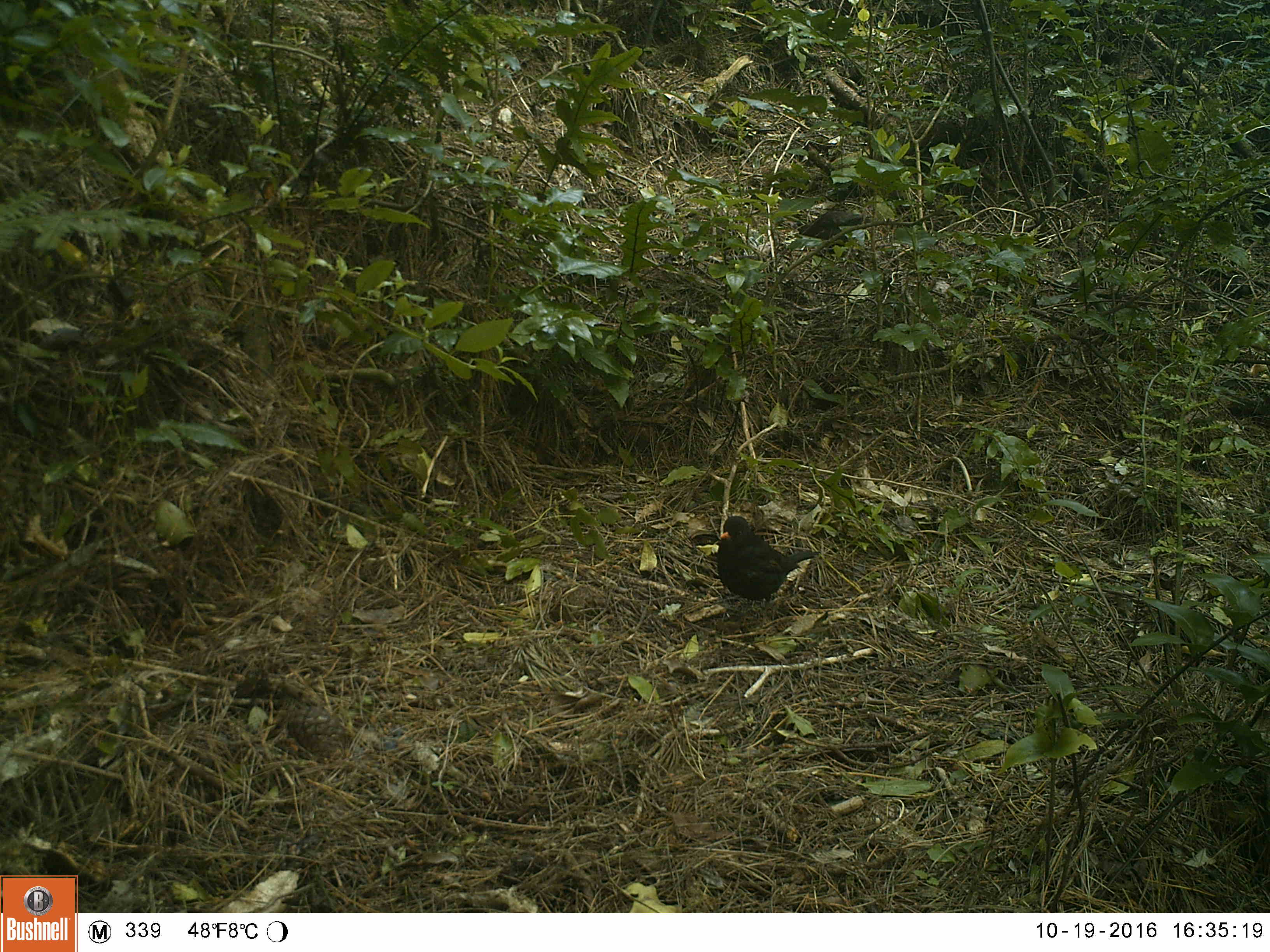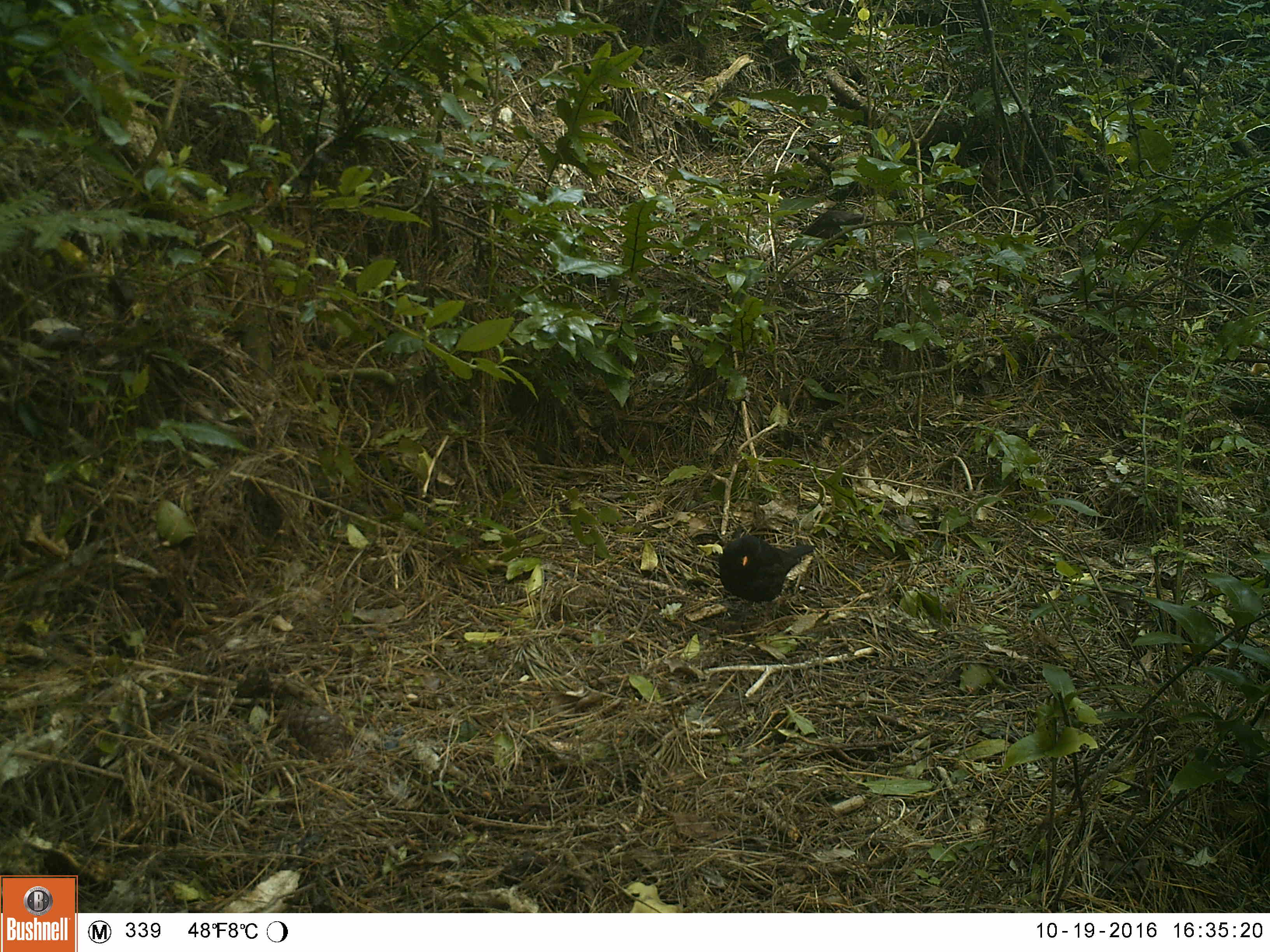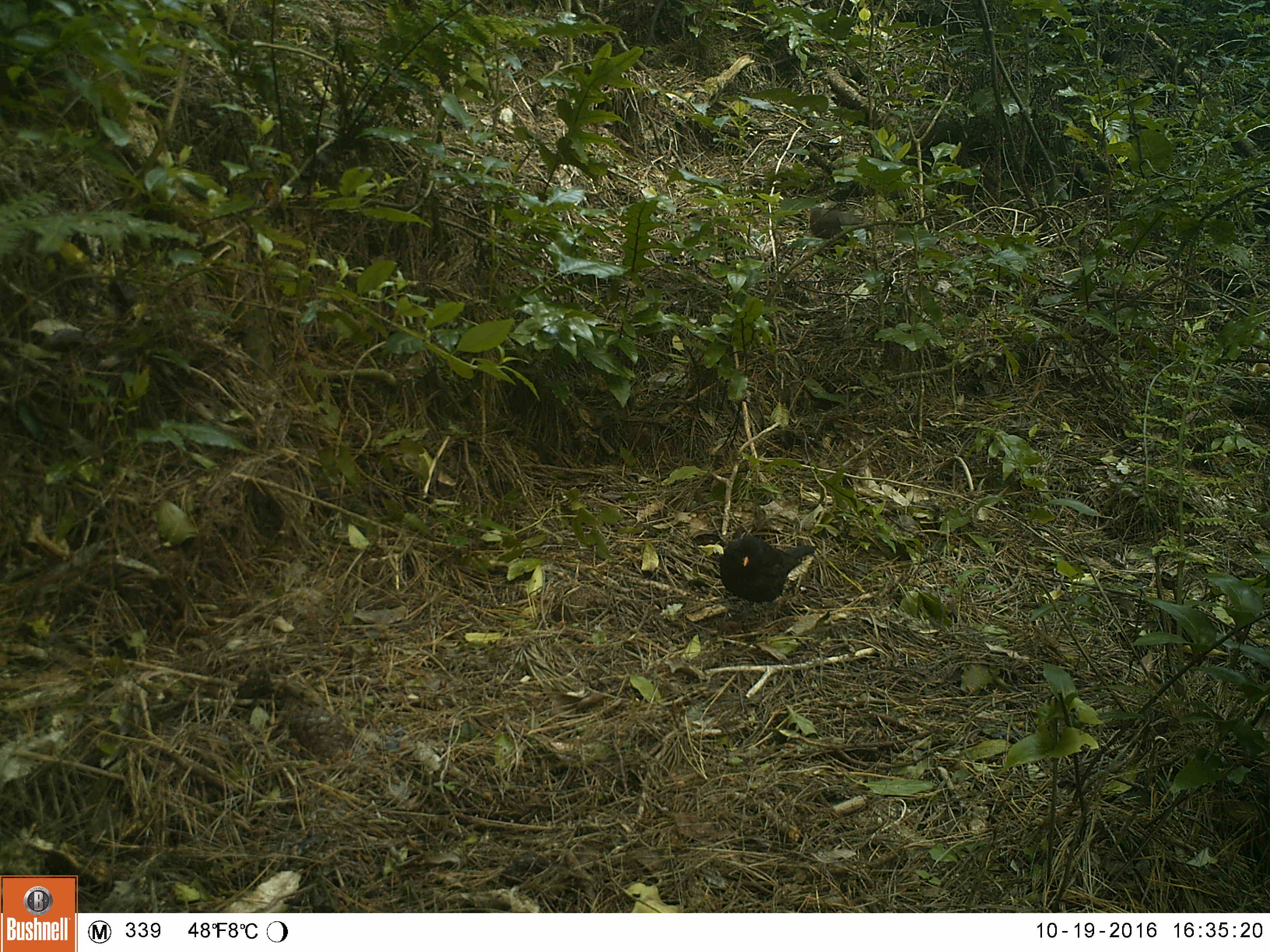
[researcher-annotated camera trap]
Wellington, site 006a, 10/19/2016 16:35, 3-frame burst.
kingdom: Animalia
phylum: Chordata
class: Aves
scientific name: Aves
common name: bird